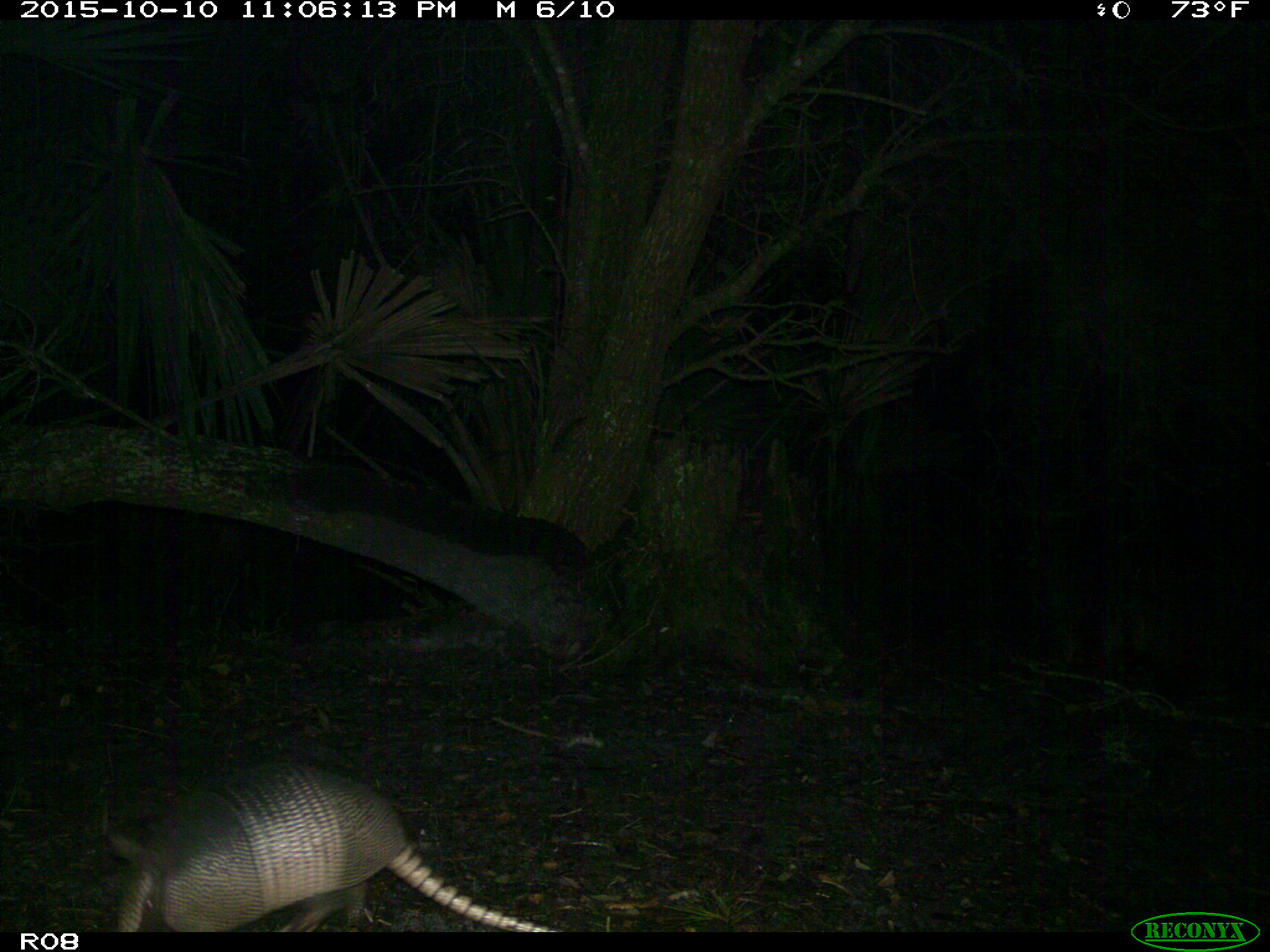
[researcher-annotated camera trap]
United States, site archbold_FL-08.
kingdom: Animalia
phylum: Chordata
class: Mammalia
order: Cingulata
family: Dasypodidae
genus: Dasypus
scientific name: Dasypus novemcinctus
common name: nine-banded armadillo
Dasypus novemcinctus (nine-banded armadillo).